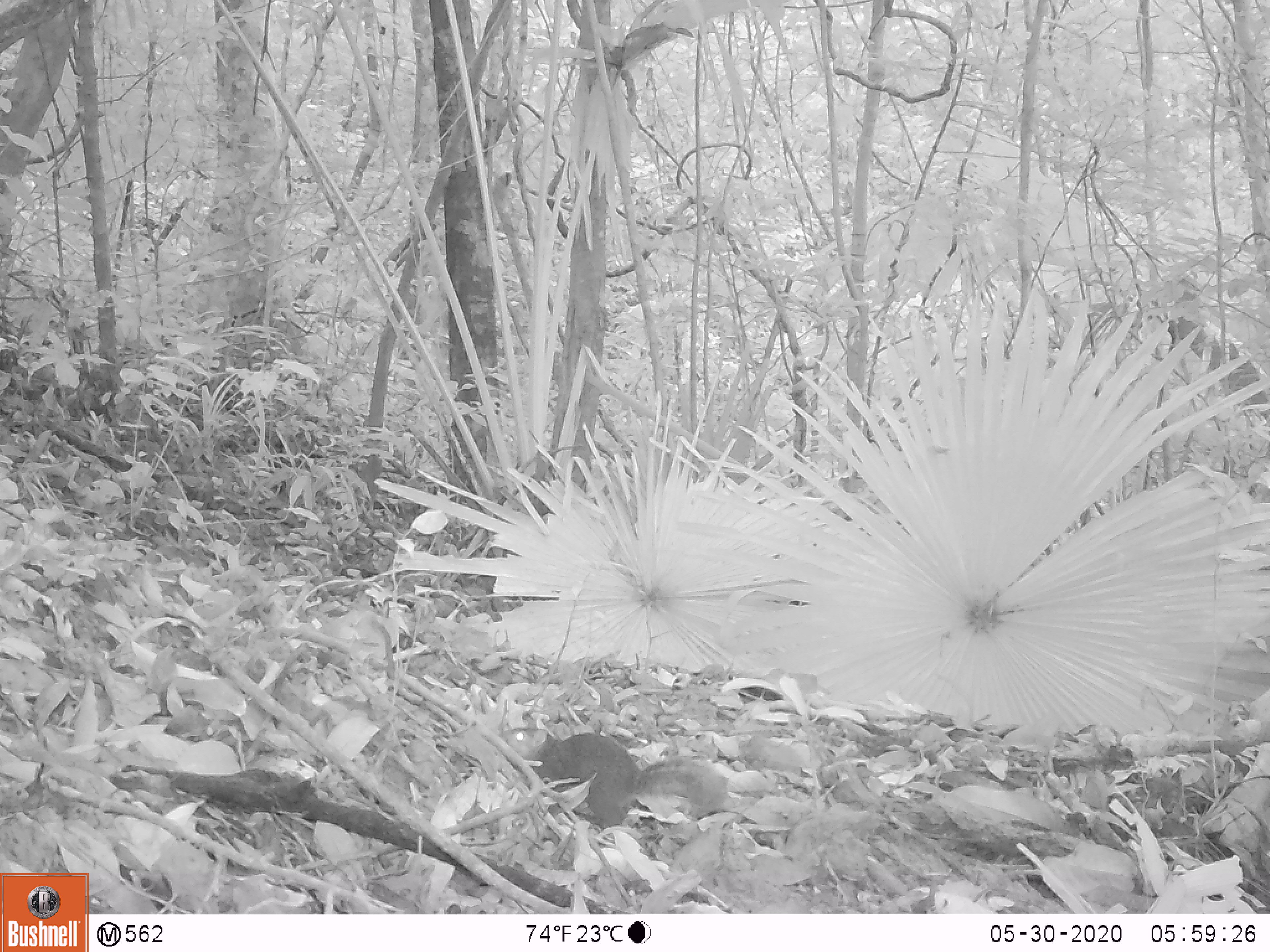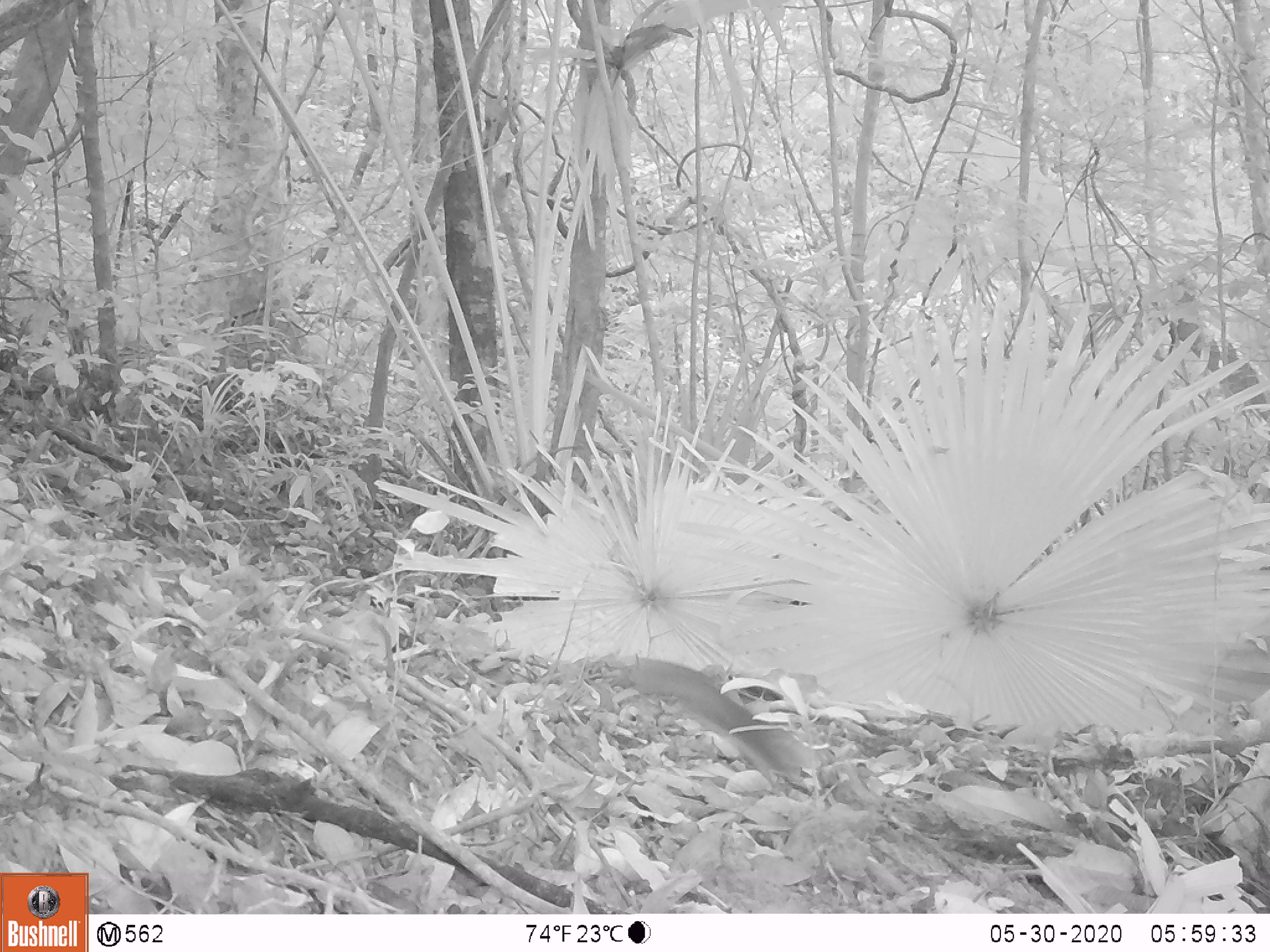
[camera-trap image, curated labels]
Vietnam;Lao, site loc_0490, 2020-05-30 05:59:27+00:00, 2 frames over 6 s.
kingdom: Animalia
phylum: Chordata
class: Mammalia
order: Rodentia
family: Sciuridae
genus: Dremomys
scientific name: Dremomys rufigenis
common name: red-cheeked squirrel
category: red cheeked squirrel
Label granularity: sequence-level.